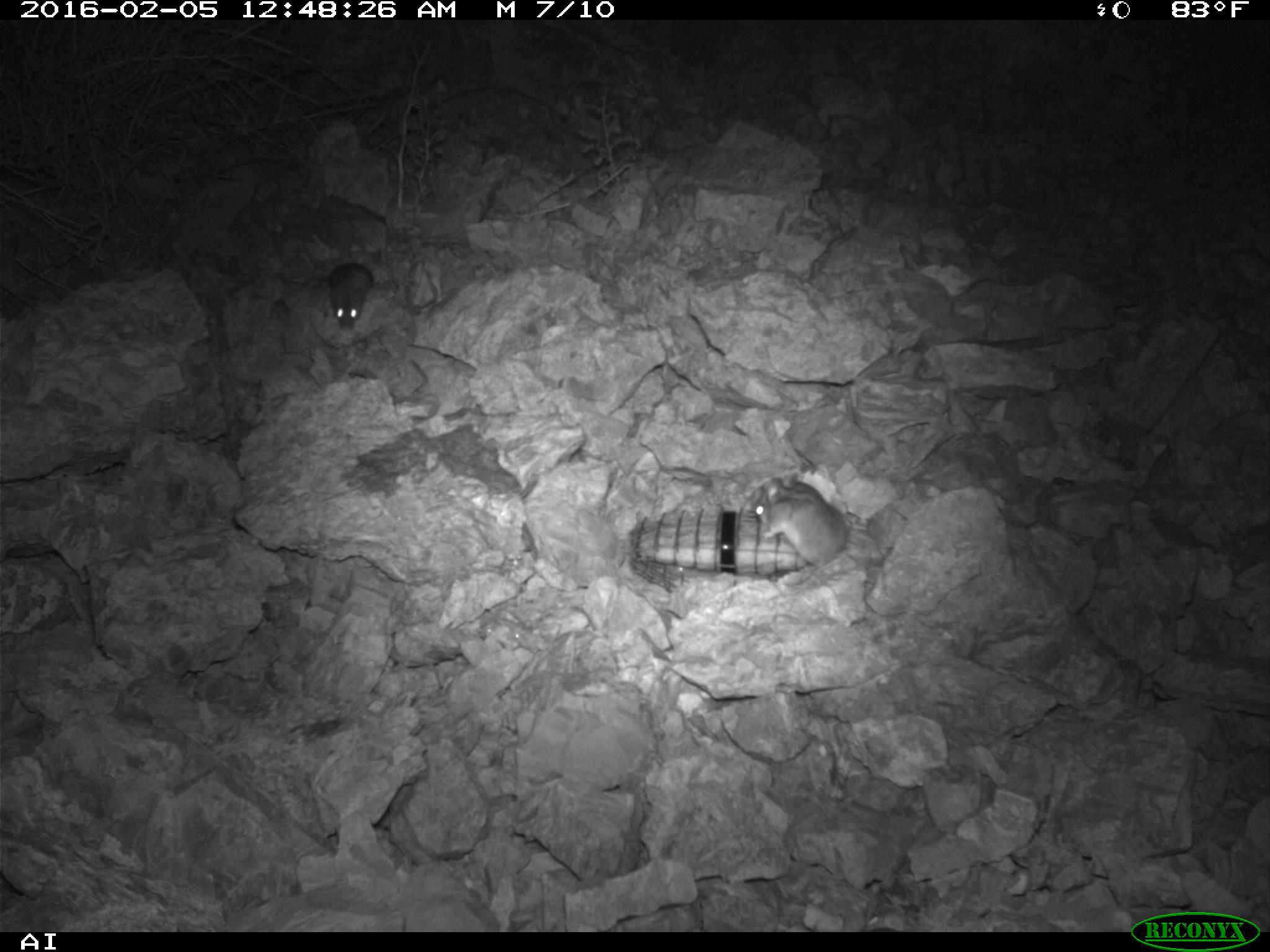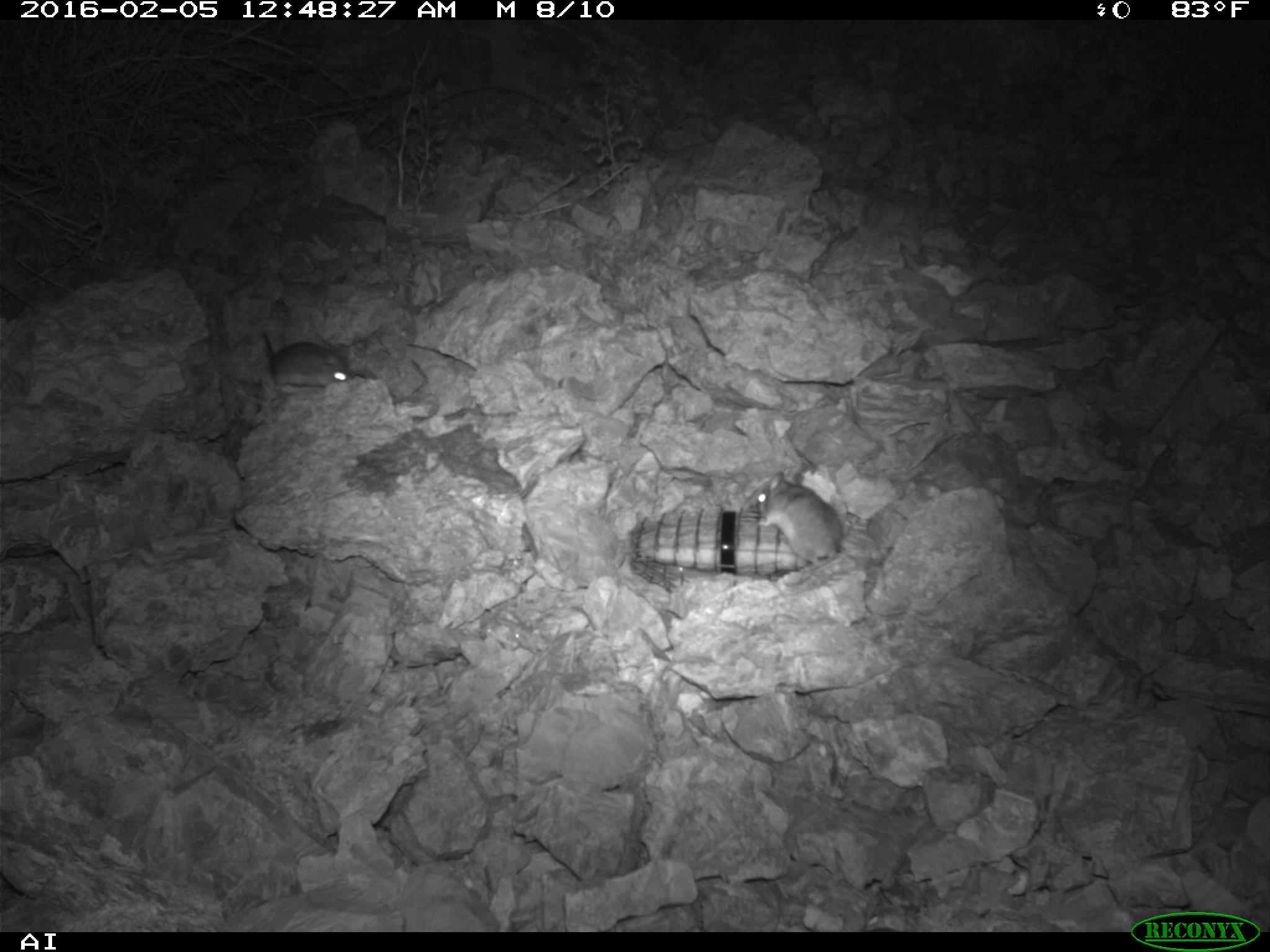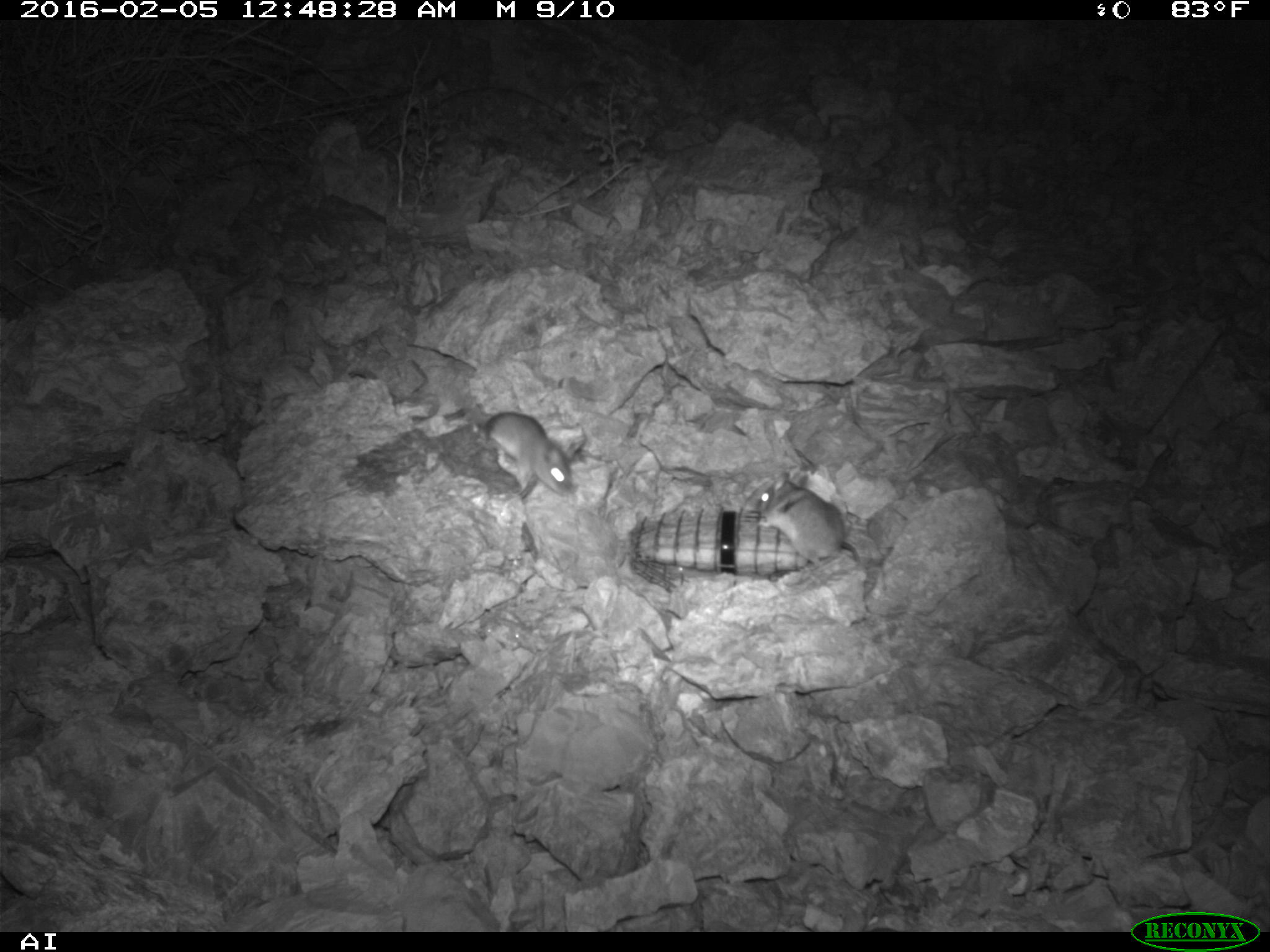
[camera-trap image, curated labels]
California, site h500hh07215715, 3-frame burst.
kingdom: Animalia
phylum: Chordata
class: Mammalia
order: Rodentia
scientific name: Rodentia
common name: rodent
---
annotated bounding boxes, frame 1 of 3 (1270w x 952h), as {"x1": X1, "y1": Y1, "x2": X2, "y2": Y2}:
rodent: {"x1": 277, "y1": 262, "x2": 375, "y2": 330}; {"x1": 755, "y1": 499, "x2": 845, "y2": 567}; {"x1": 764, "y1": 470, "x2": 827, "y2": 503}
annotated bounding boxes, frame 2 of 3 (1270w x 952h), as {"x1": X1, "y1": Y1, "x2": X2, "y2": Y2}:
rodent: {"x1": 754, "y1": 470, "x2": 843, "y2": 573}; {"x1": 261, "y1": 330, "x2": 350, "y2": 389}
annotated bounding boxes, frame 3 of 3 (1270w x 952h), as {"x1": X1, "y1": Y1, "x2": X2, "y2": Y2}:
rodent: {"x1": 755, "y1": 469, "x2": 861, "y2": 567}; {"x1": 473, "y1": 410, "x2": 575, "y2": 498}